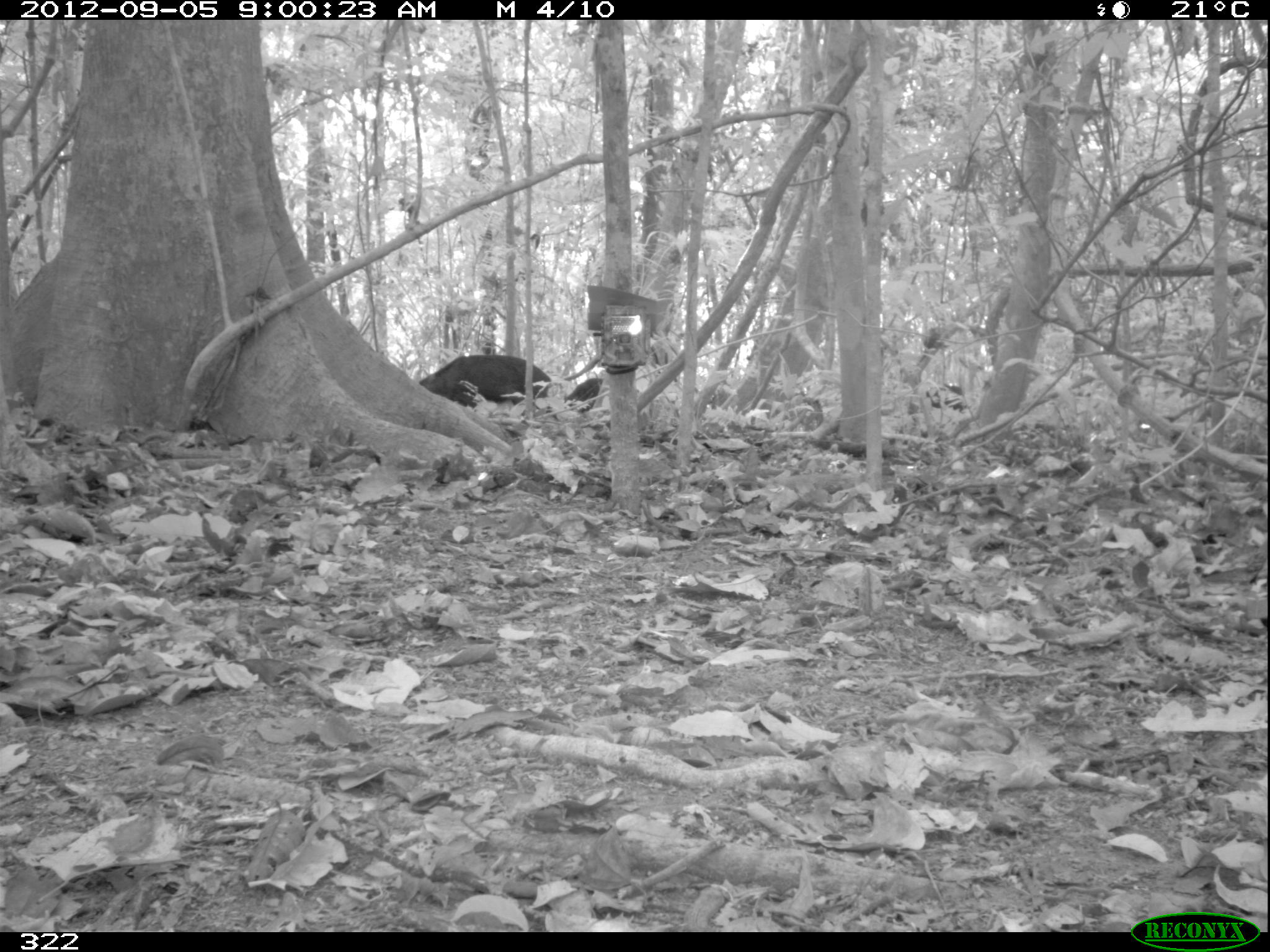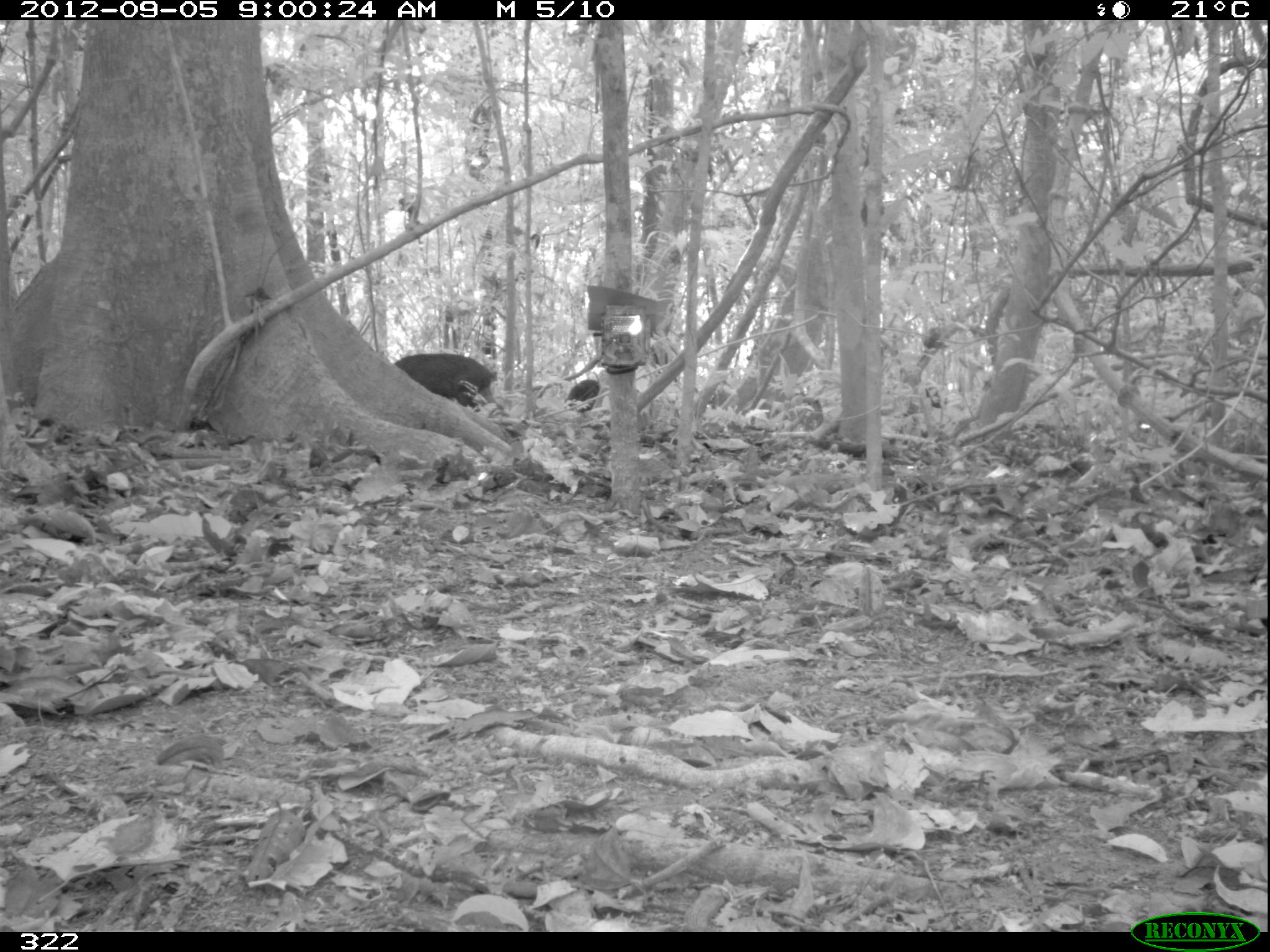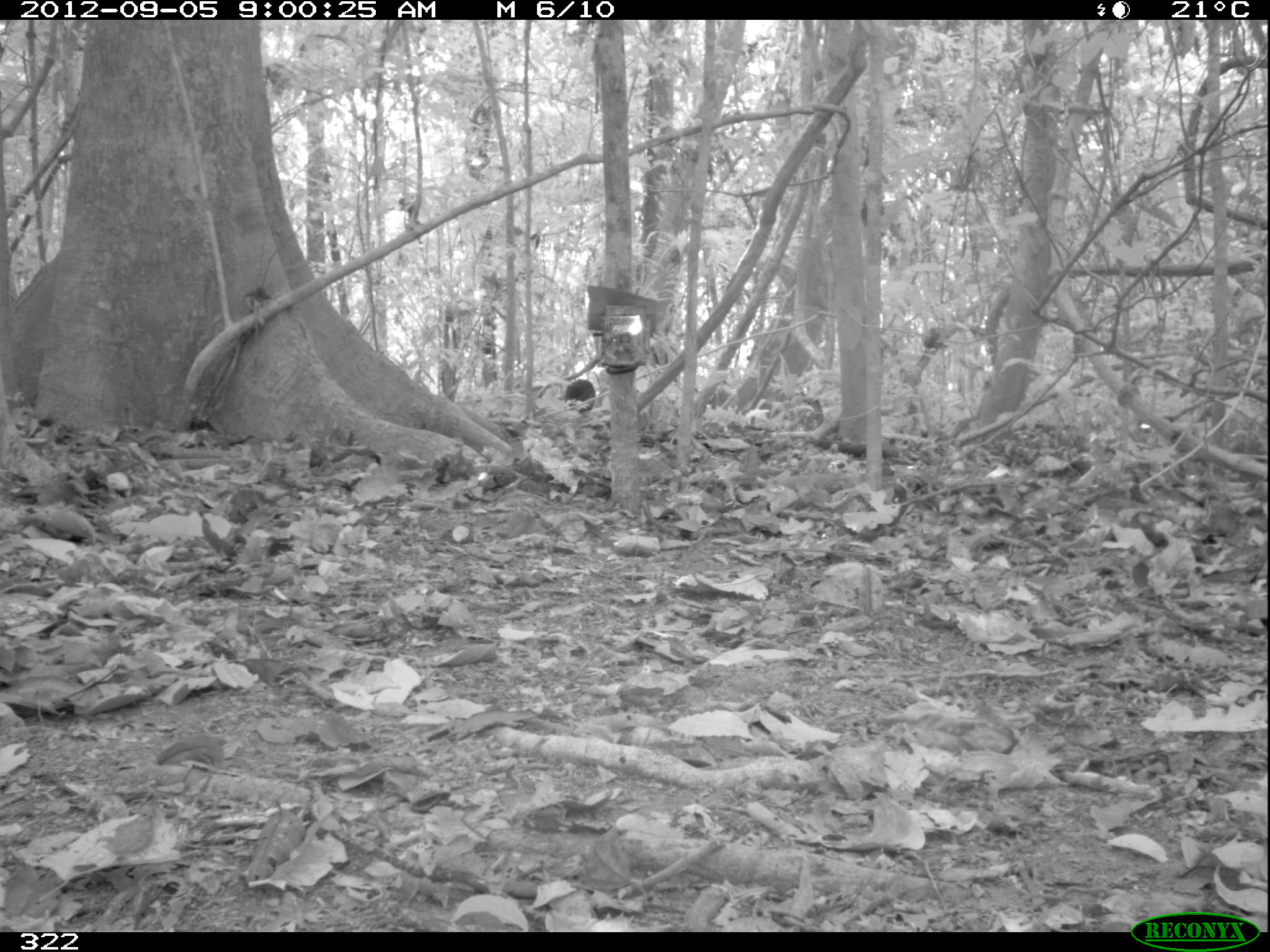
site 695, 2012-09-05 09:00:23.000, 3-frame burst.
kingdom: Animalia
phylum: Chordata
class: Mammalia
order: Artiodactyla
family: Tayassuidae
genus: Tayassu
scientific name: Tayassu pecari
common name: white-lipped peccary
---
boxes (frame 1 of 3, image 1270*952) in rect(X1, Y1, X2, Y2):
tayassu pecari: rect(419, 354, 551, 421); rect(550, 378, 603, 419)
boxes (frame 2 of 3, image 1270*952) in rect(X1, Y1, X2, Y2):
tayassu pecari: rect(394, 353, 510, 417); rect(565, 378, 600, 413)